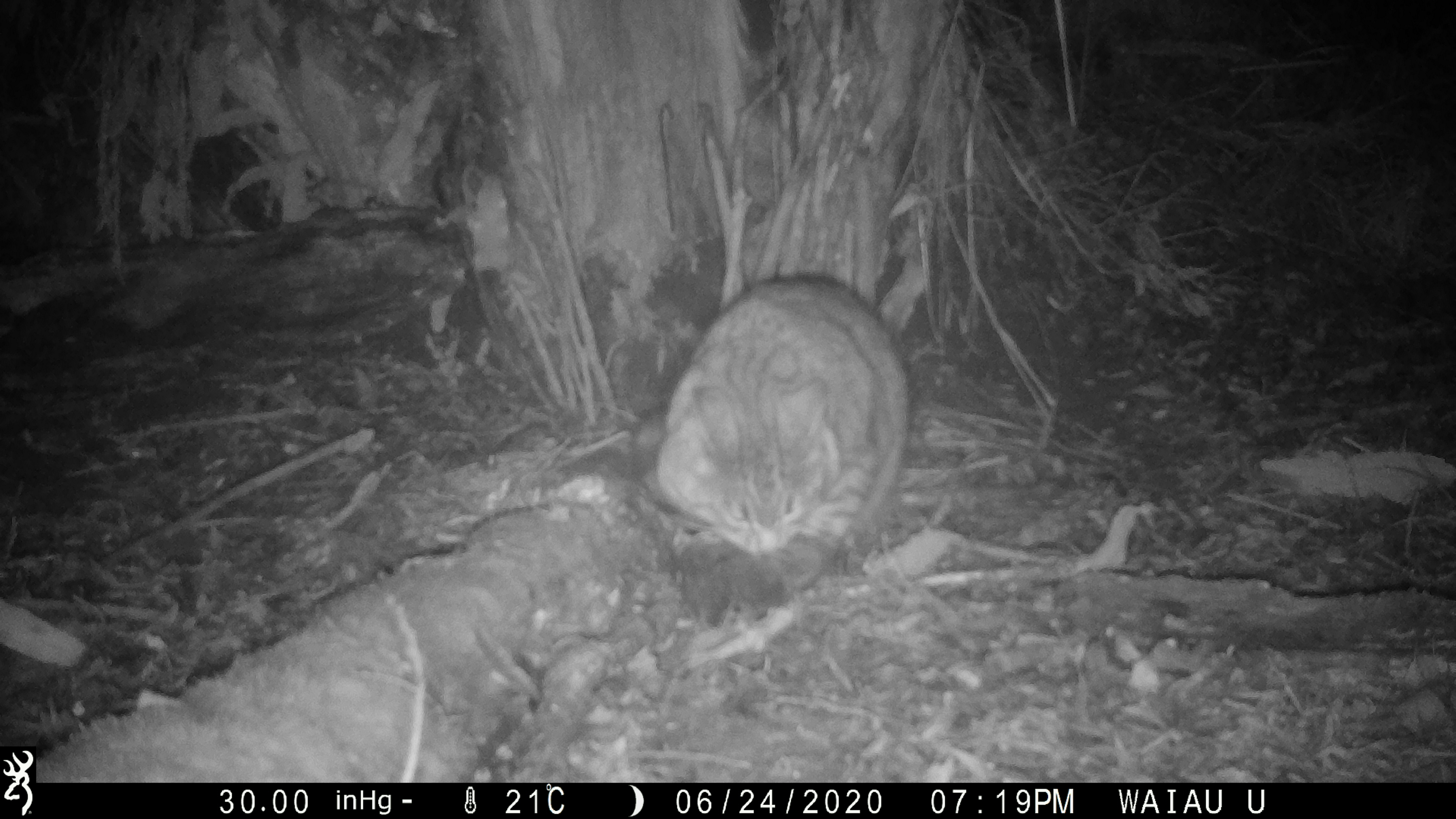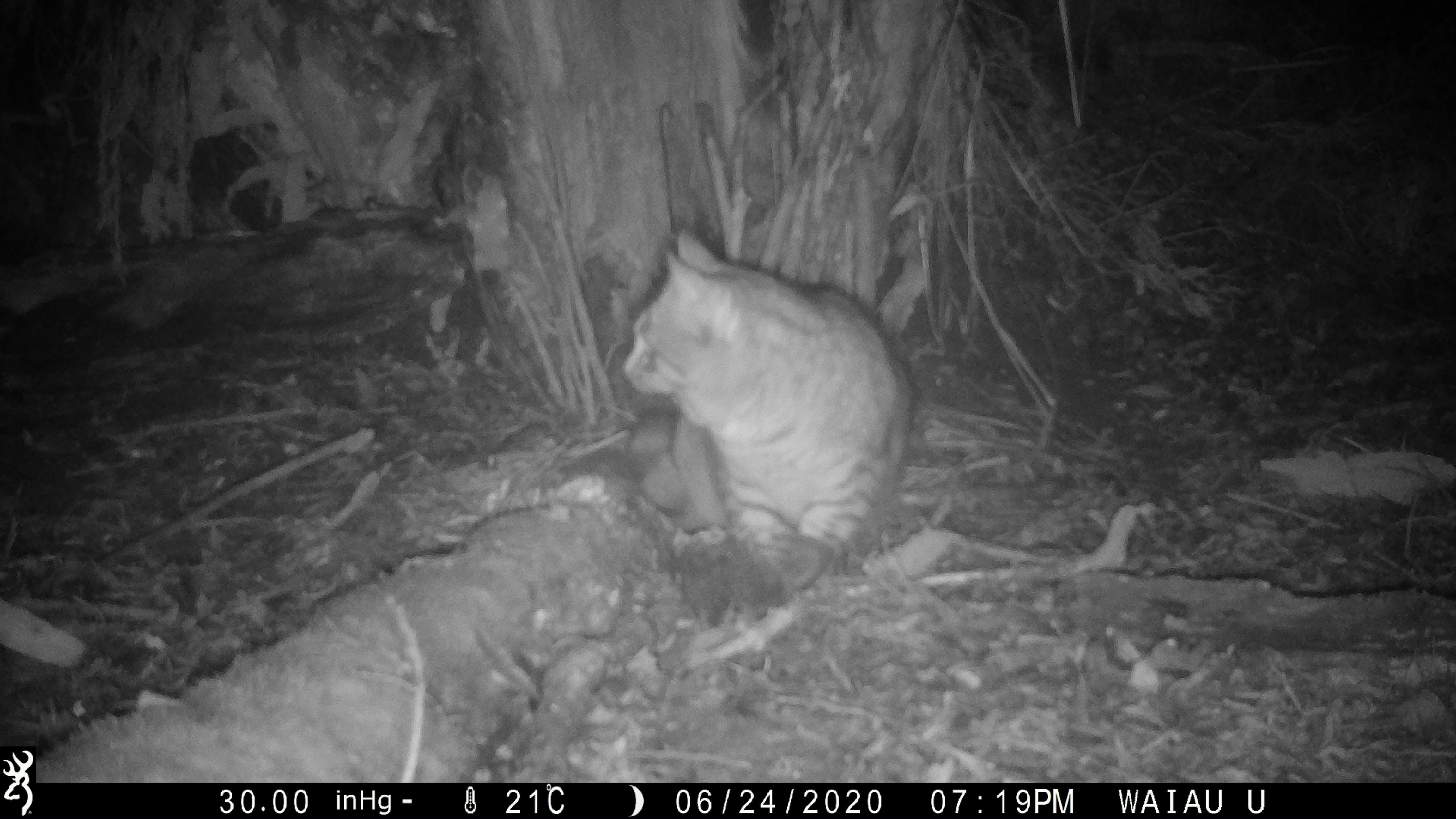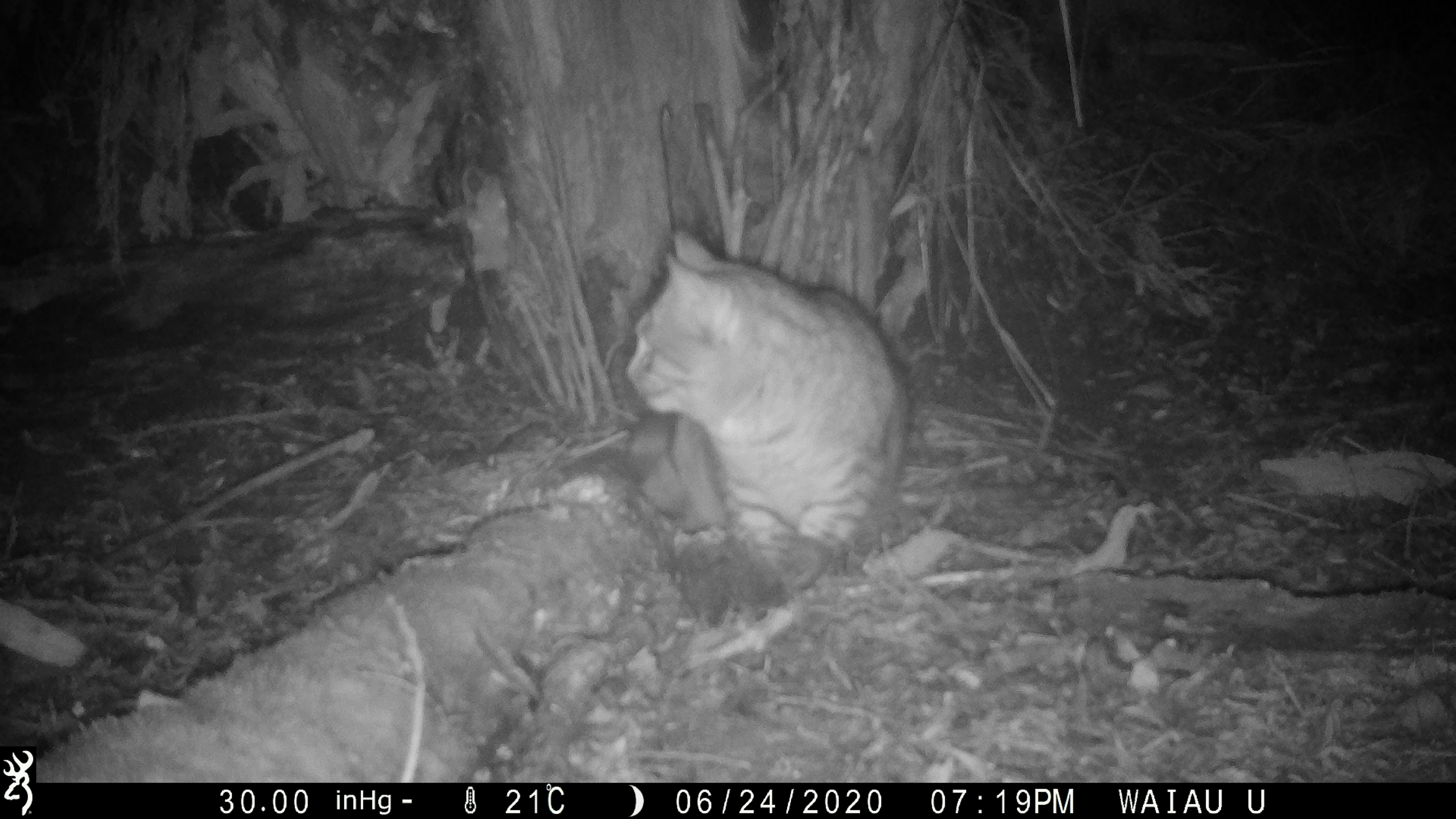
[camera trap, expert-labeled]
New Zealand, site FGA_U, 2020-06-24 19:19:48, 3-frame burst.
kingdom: Animalia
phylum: Chordata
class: Mammalia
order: Carnivora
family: Felidae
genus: Felis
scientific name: Felis catus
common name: domestic cat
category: cat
Cat (domestic cat) (Felis catus).